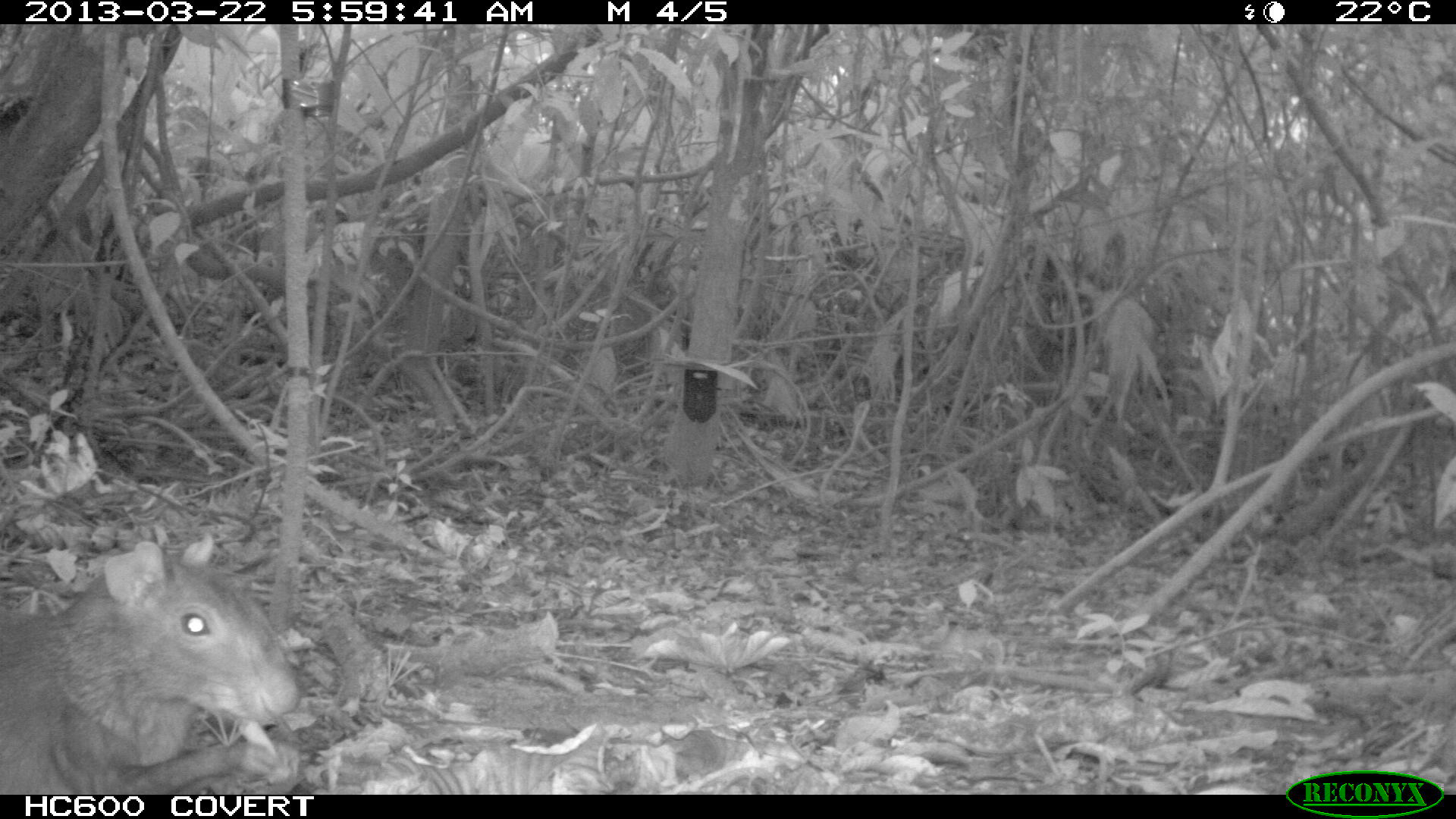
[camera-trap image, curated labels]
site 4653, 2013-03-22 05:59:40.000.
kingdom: Animalia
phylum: Chordata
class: Mammalia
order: Rodentia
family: Dasyproctidae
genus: Dasyprocta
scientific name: Dasyprocta leporina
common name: red-rumped agouti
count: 1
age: adult